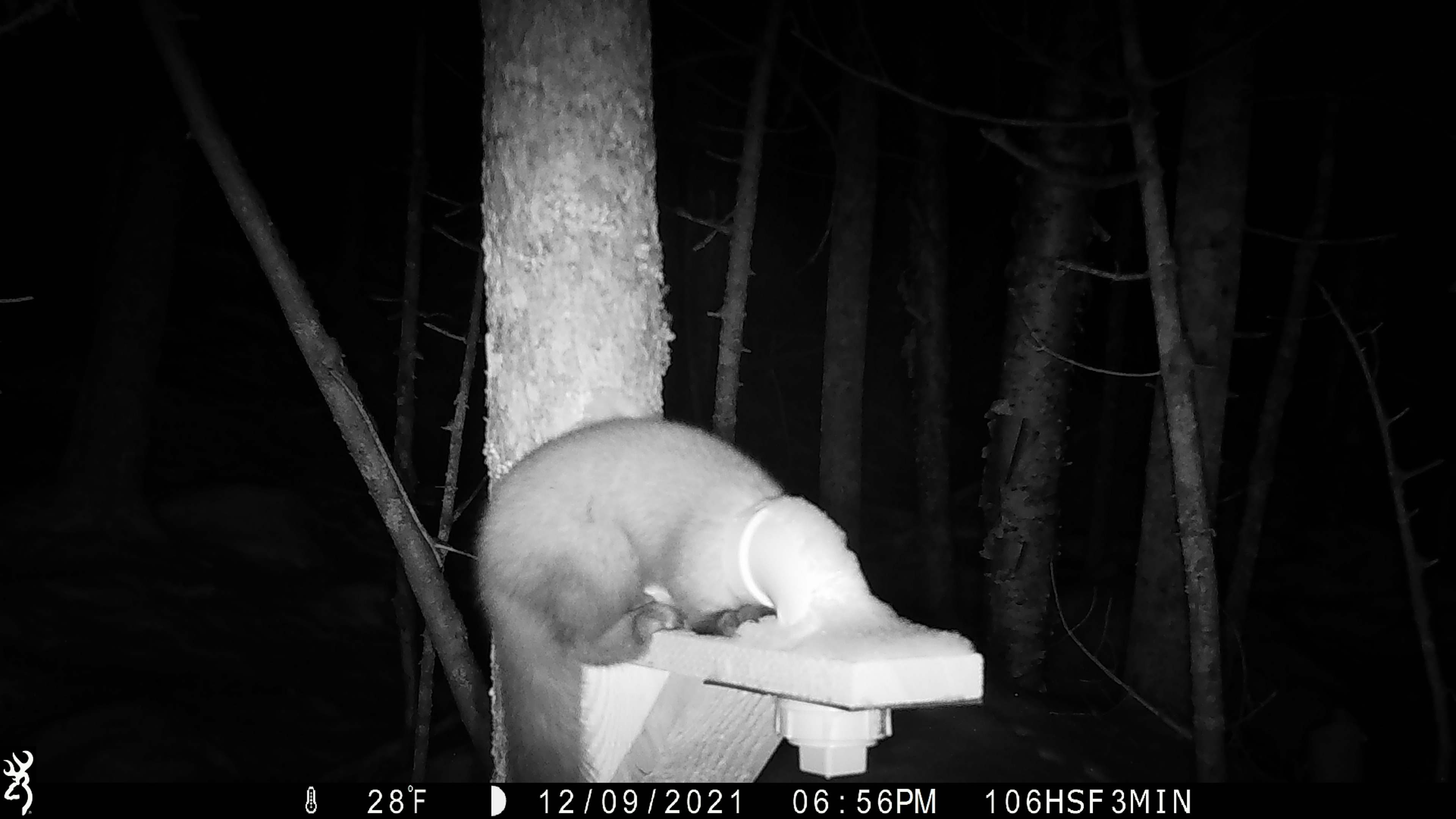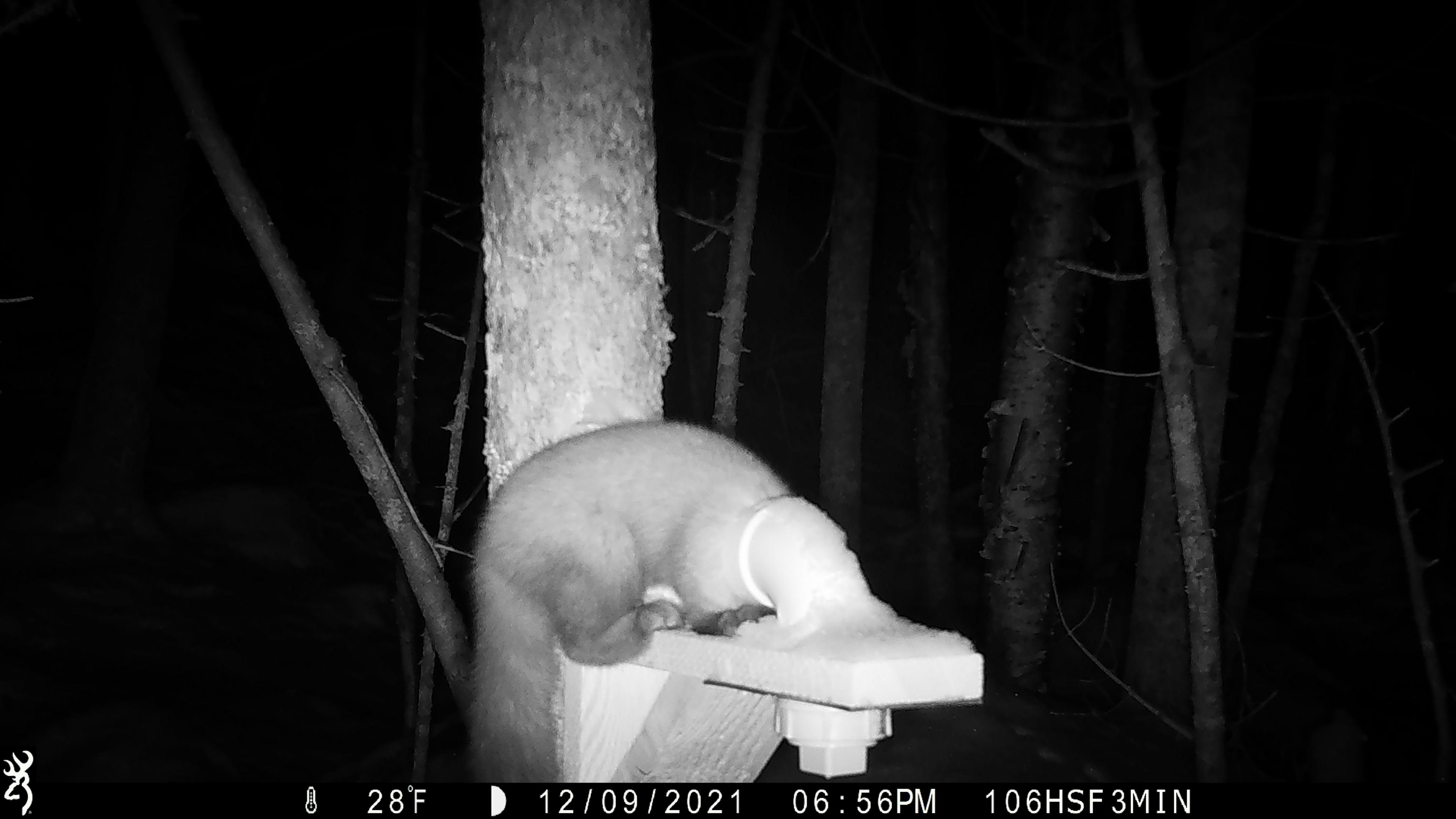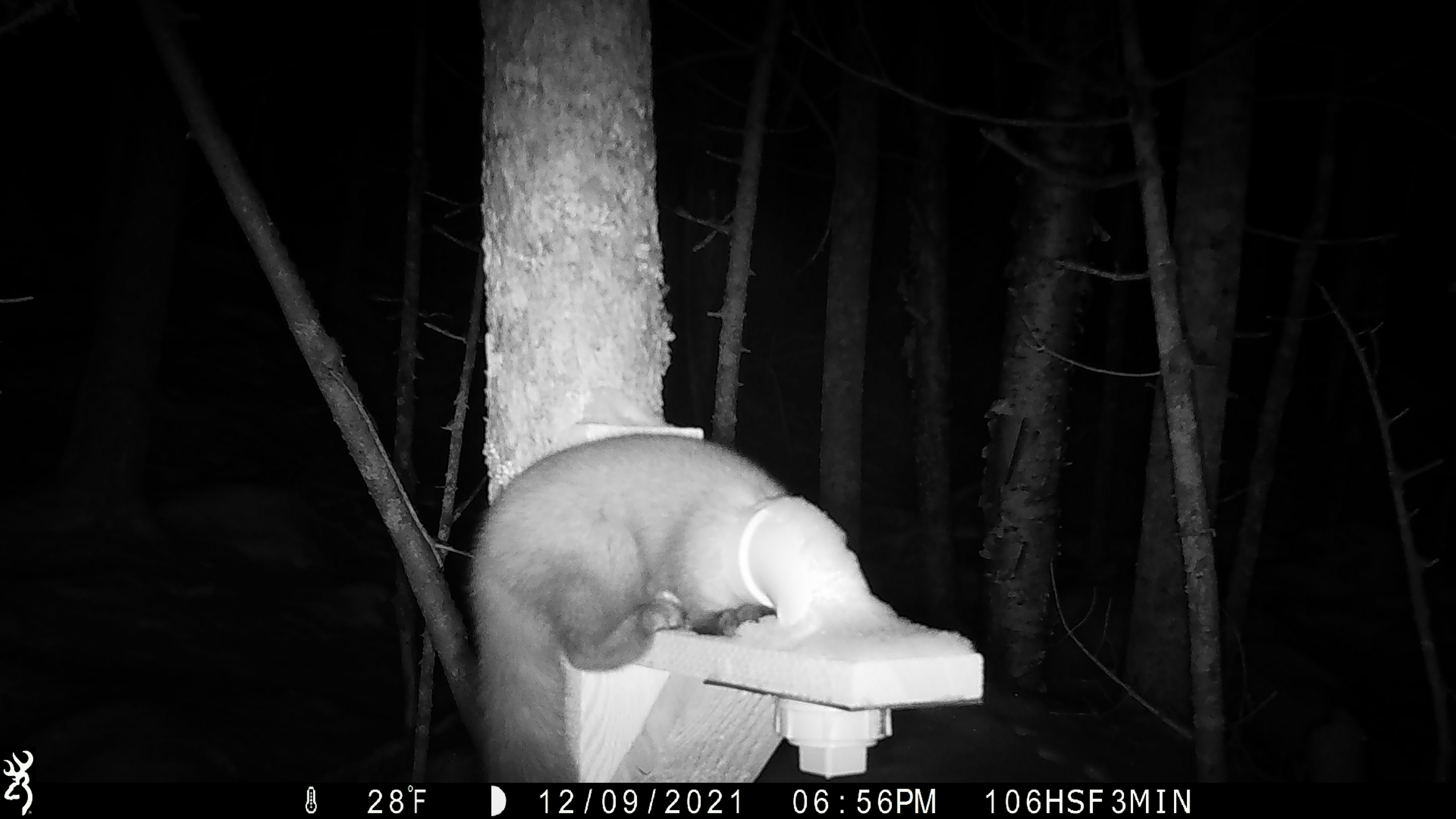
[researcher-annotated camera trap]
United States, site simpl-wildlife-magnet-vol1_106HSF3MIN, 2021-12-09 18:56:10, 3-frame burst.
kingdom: Animalia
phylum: Chordata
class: Mammalia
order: Carnivora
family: Mustelidae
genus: Martes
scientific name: Martes americana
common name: american marten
American marten (Martes americana).